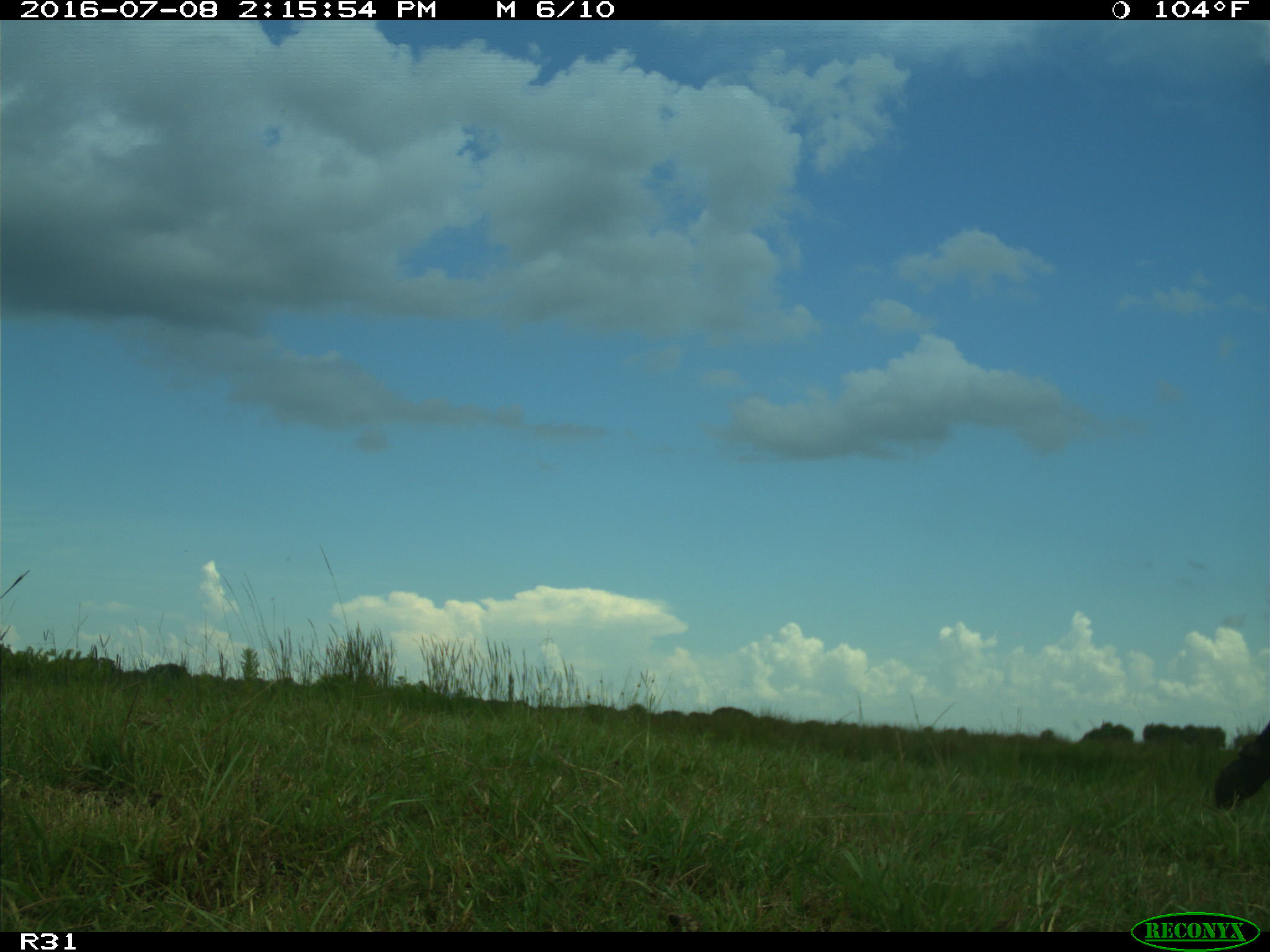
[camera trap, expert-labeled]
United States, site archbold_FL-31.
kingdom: Animalia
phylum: Chordata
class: Mammalia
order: Artiodactyla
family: Bovidae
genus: Bos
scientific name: Bos taurus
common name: domestic cow